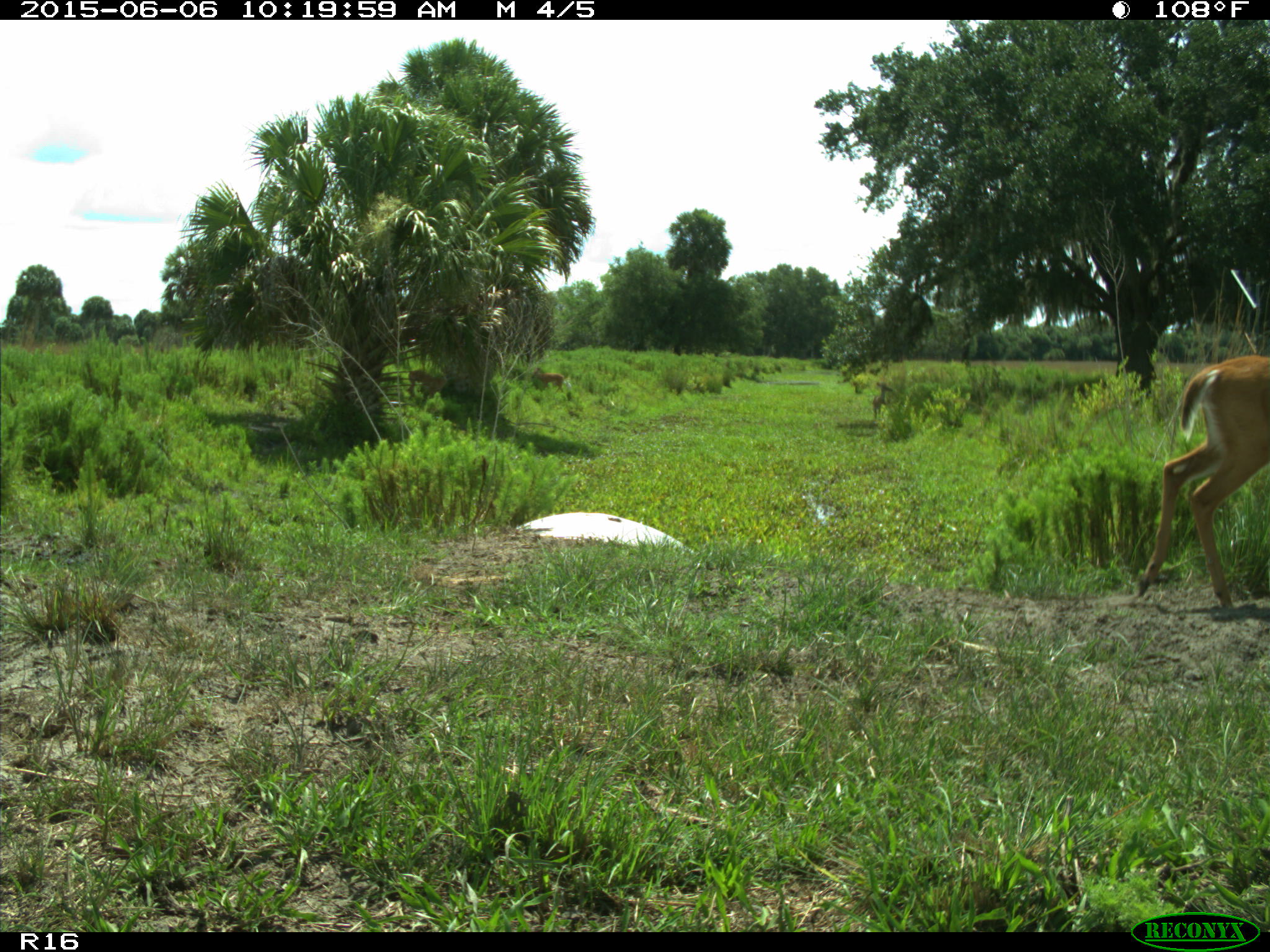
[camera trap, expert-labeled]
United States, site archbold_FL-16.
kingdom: Animalia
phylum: Chordata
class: Mammalia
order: Artiodactyla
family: Cervidae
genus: Odocoileus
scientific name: Odocoileus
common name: deer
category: unidentified deer